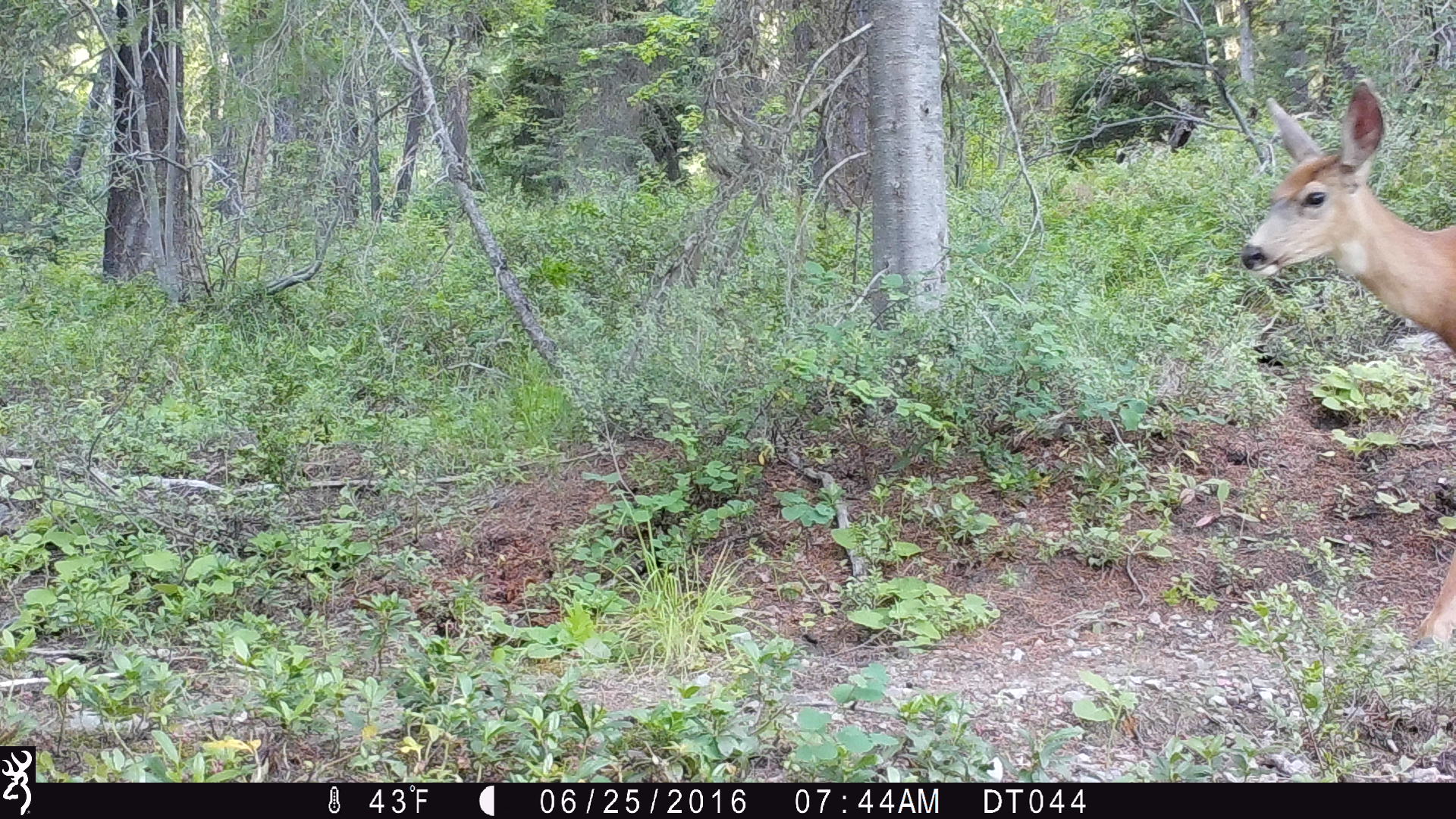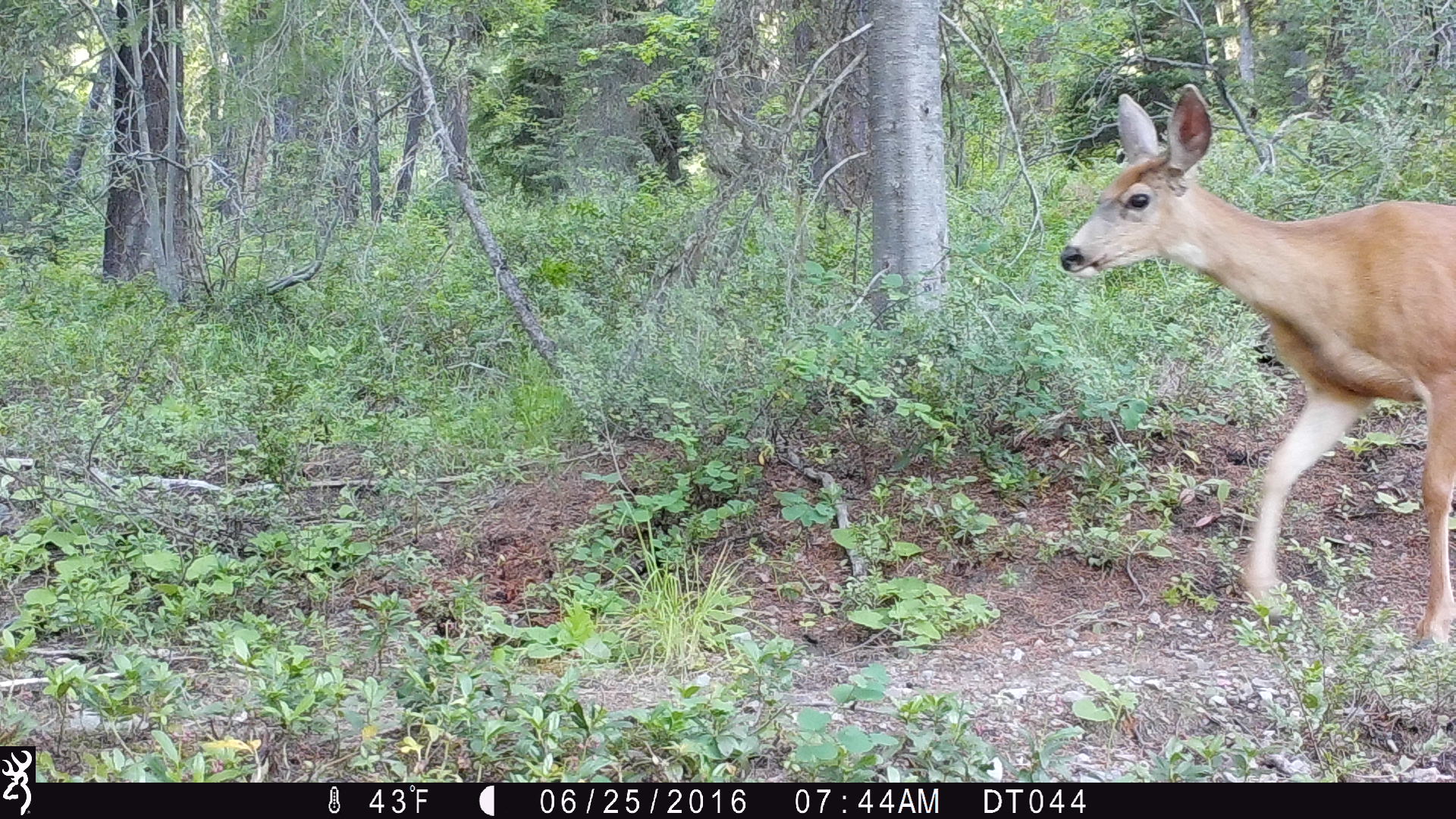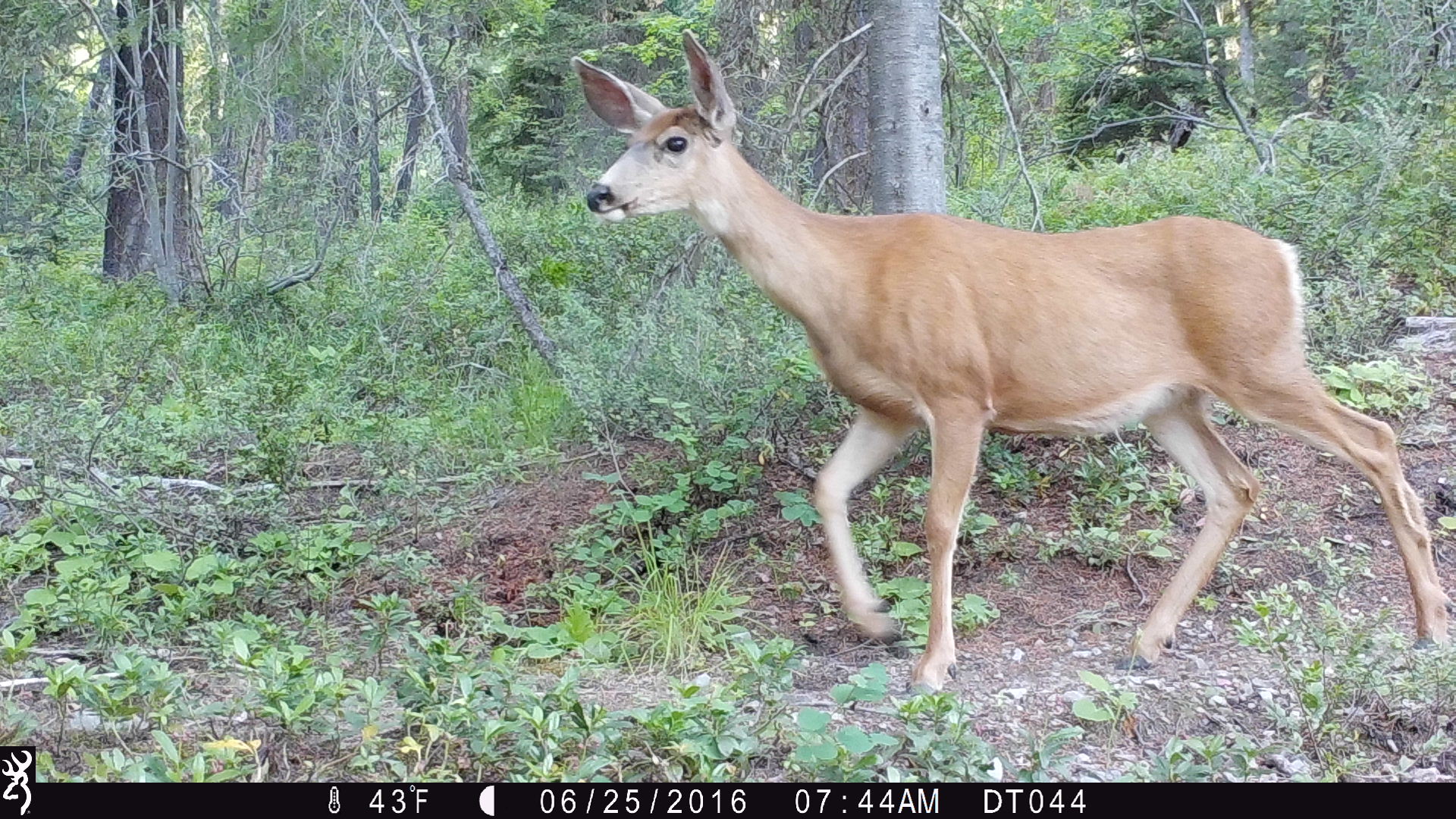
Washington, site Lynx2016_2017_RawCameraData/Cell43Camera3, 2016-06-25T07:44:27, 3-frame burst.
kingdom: Animalia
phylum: Chordata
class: Mammalia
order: Artiodactyla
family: Cervidae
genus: Odocoileus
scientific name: Odocoileus hemionus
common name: mule deer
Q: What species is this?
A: Odocoileus hemionus (mule deer).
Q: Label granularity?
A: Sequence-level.